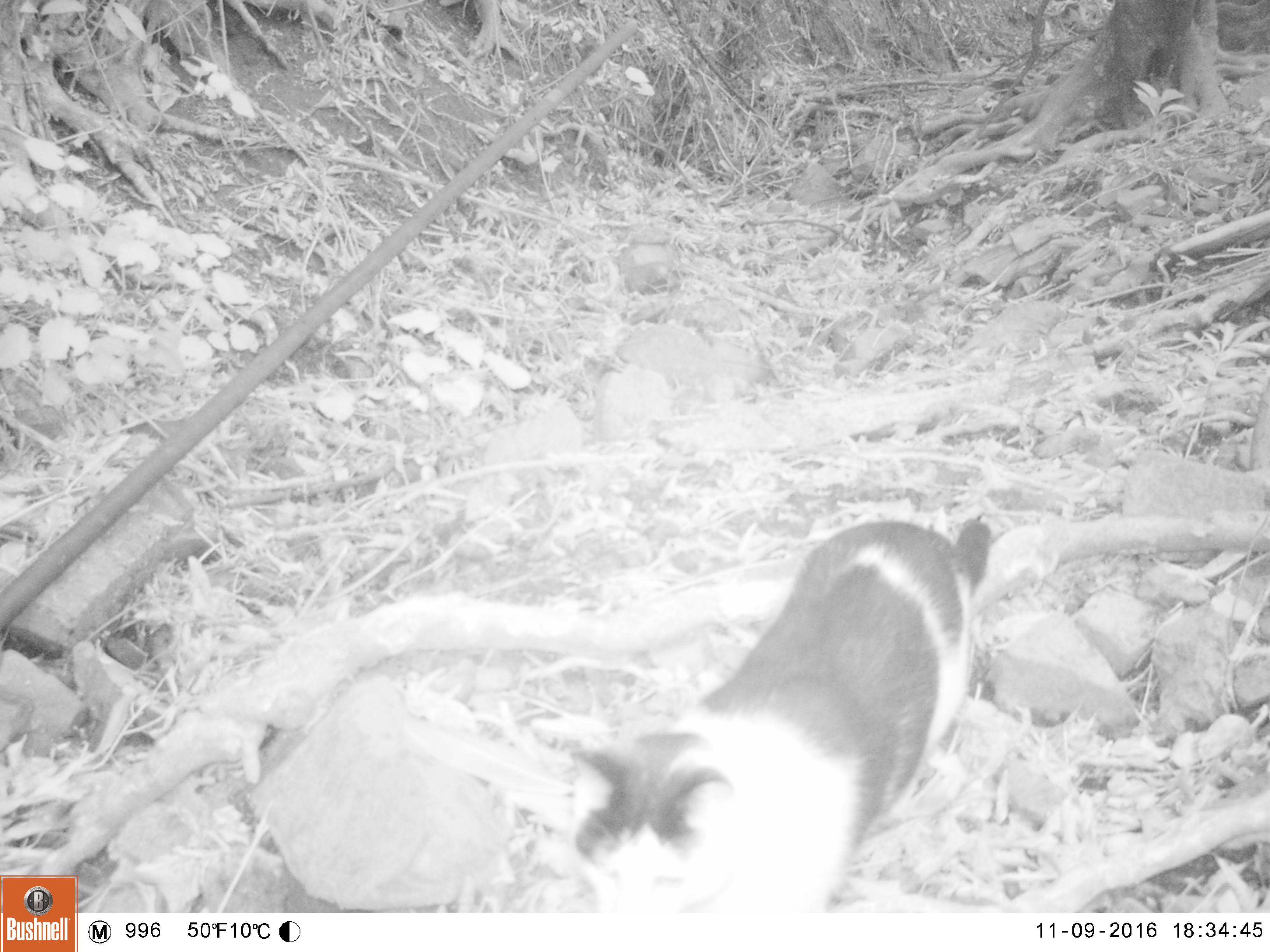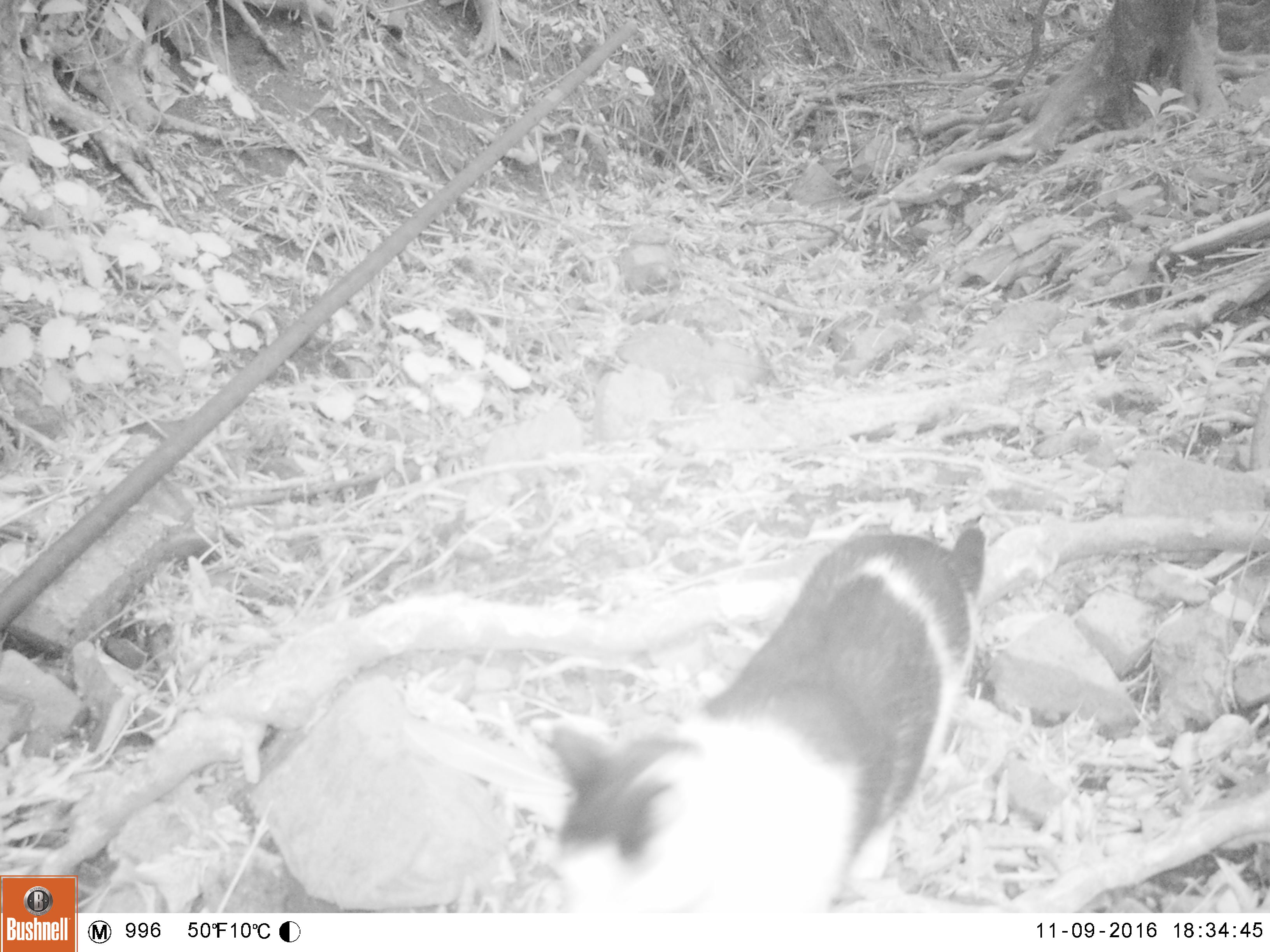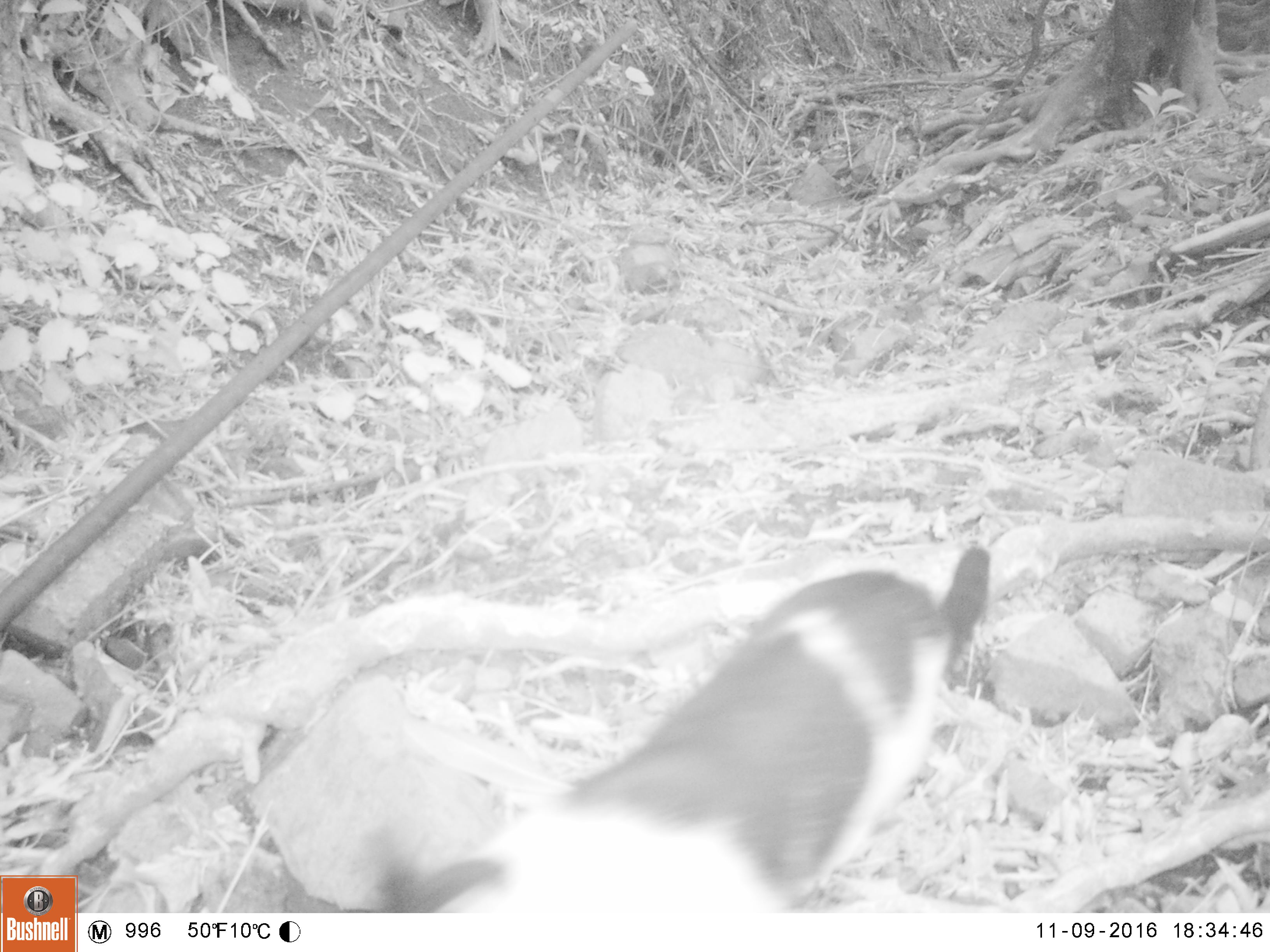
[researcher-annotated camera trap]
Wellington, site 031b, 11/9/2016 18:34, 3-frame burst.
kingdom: Animalia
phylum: Chordata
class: Mammalia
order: Carnivora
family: Felidae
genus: Felis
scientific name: Felis catus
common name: cat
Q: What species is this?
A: Cat (Felis catus).